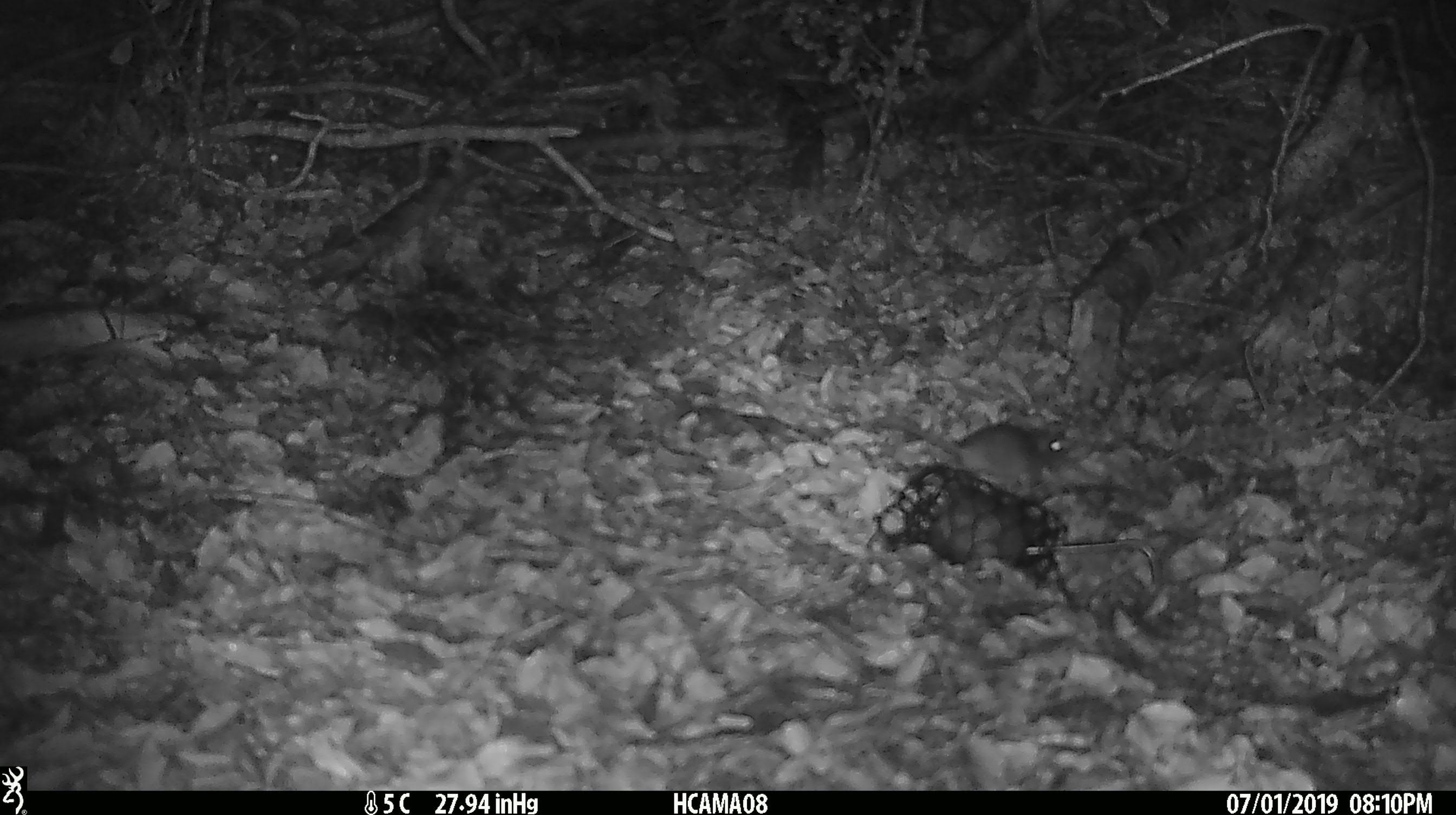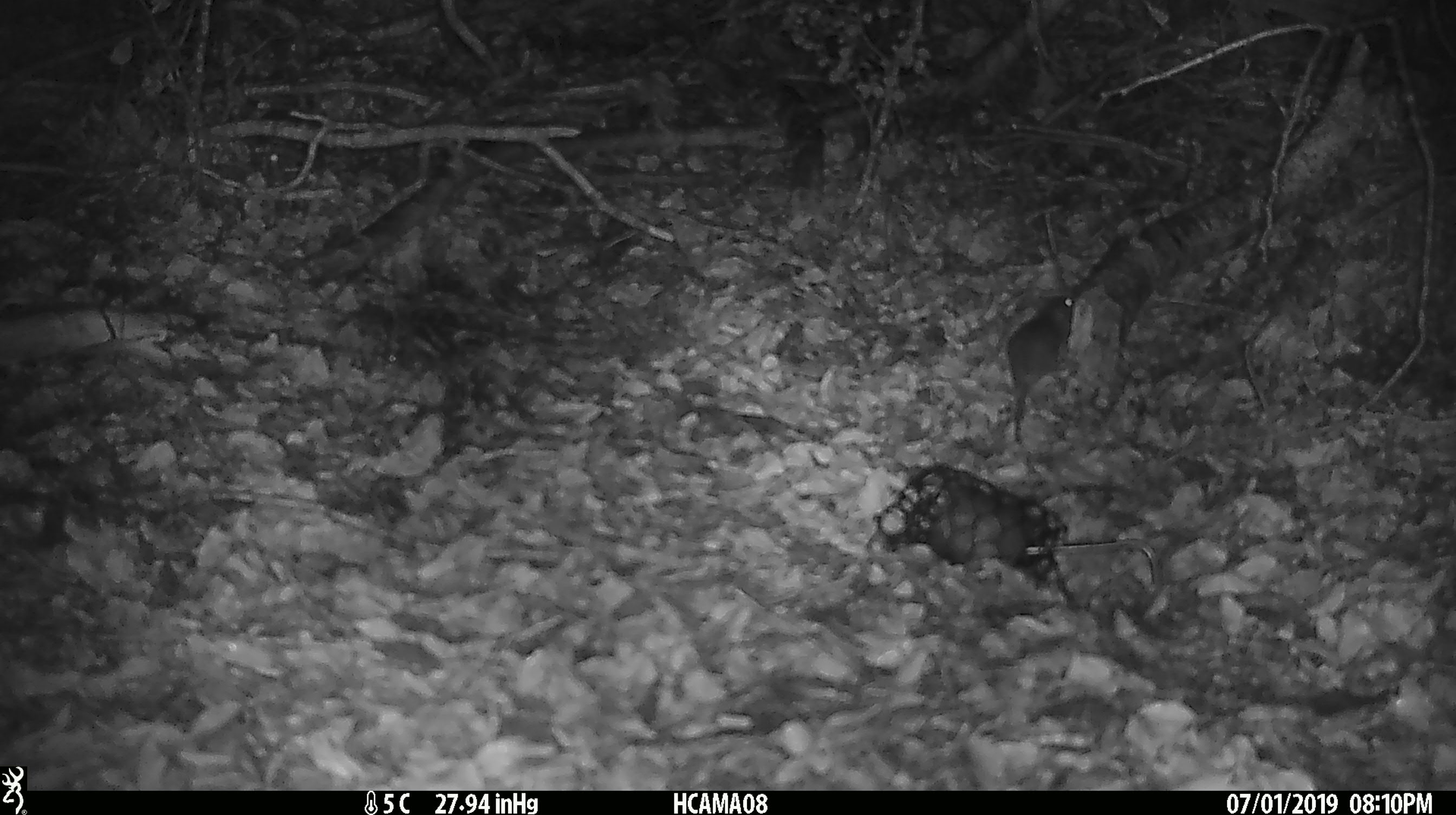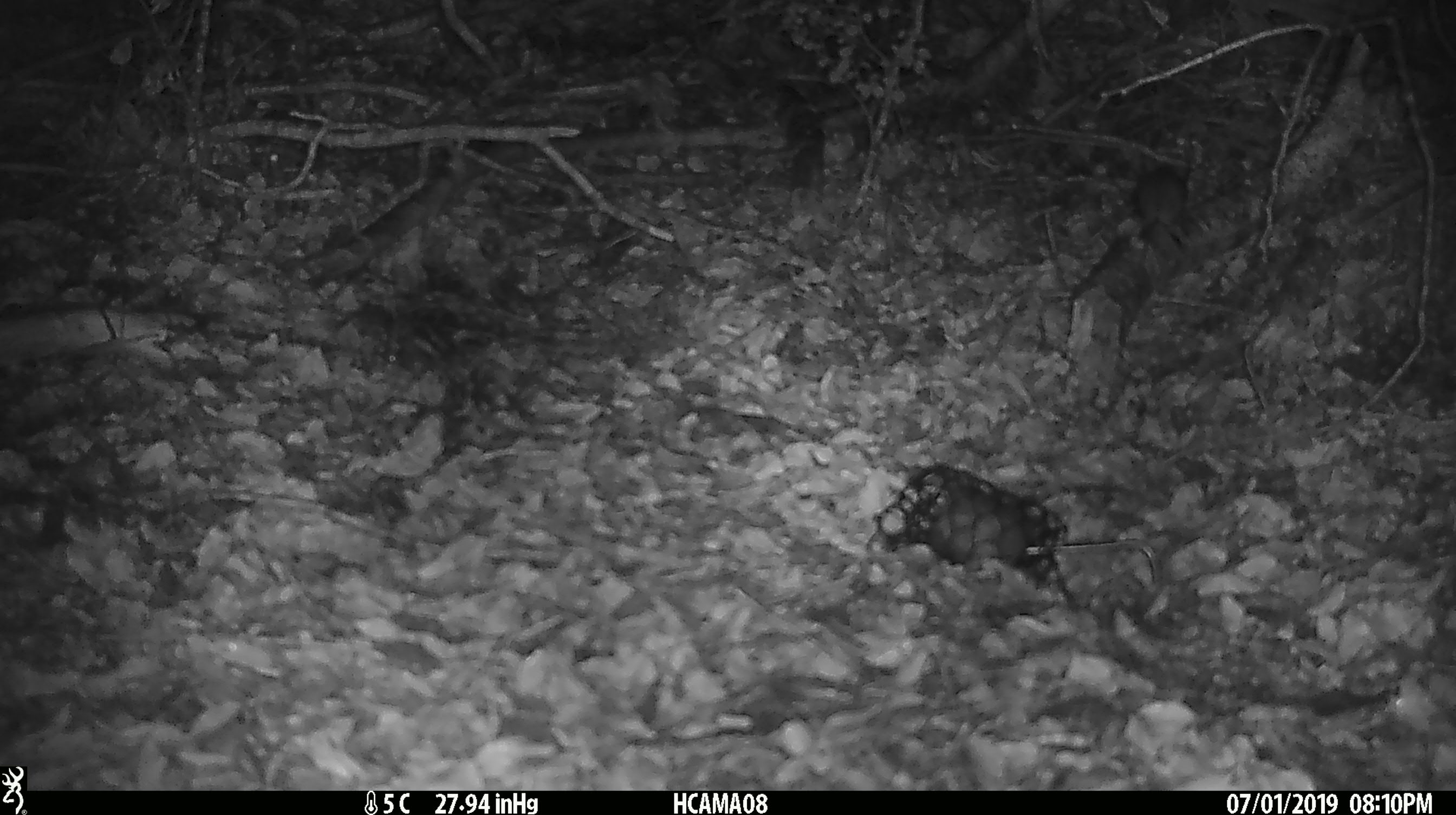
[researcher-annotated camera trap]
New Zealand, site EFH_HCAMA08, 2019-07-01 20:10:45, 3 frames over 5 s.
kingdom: Animalia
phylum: Chordata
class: Mammalia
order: Rodentia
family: Muridae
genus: Mus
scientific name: Mus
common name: mouse